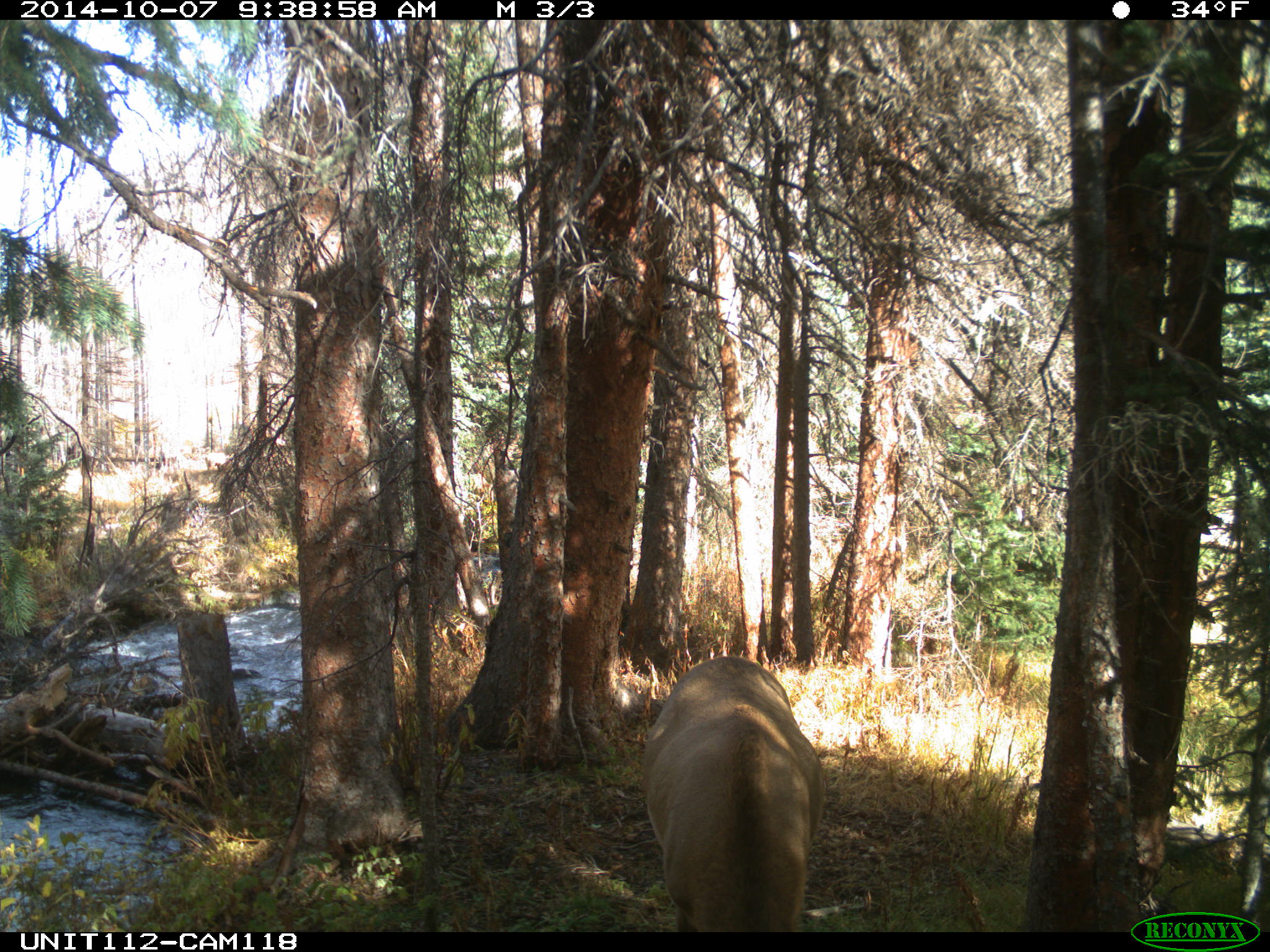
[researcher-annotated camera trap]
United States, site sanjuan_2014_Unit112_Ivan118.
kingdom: Animalia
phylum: Chordata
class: Mammalia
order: Artiodactyla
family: Cervidae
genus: Cervus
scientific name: Cervus elaphus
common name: red deer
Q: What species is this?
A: Cervus elaphus (red deer).